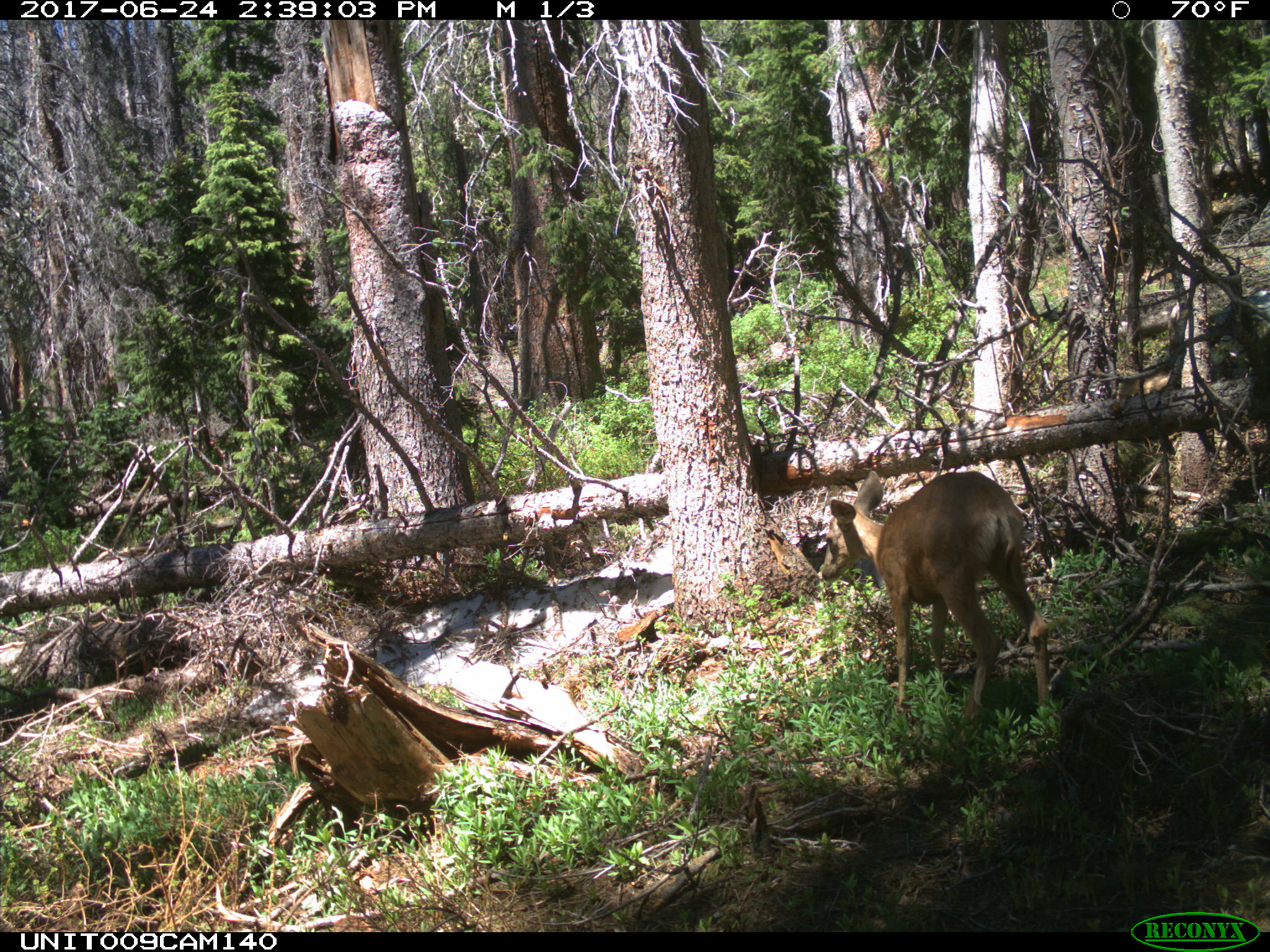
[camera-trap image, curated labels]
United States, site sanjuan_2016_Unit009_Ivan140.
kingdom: Animalia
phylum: Chordata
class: Mammalia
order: Artiodactyla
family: Cervidae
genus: Odocoileus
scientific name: Odocoileus hemionus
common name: mule deer